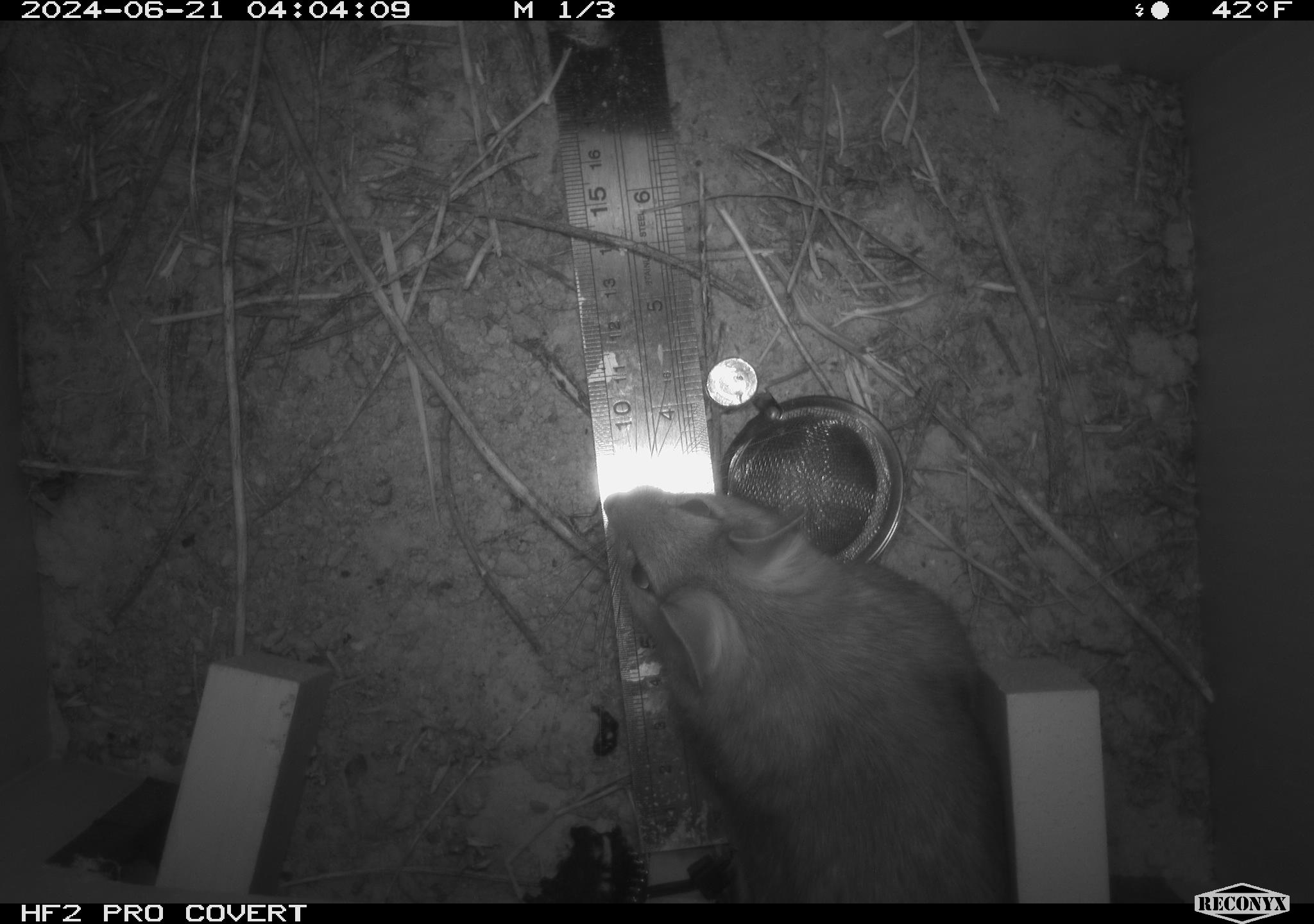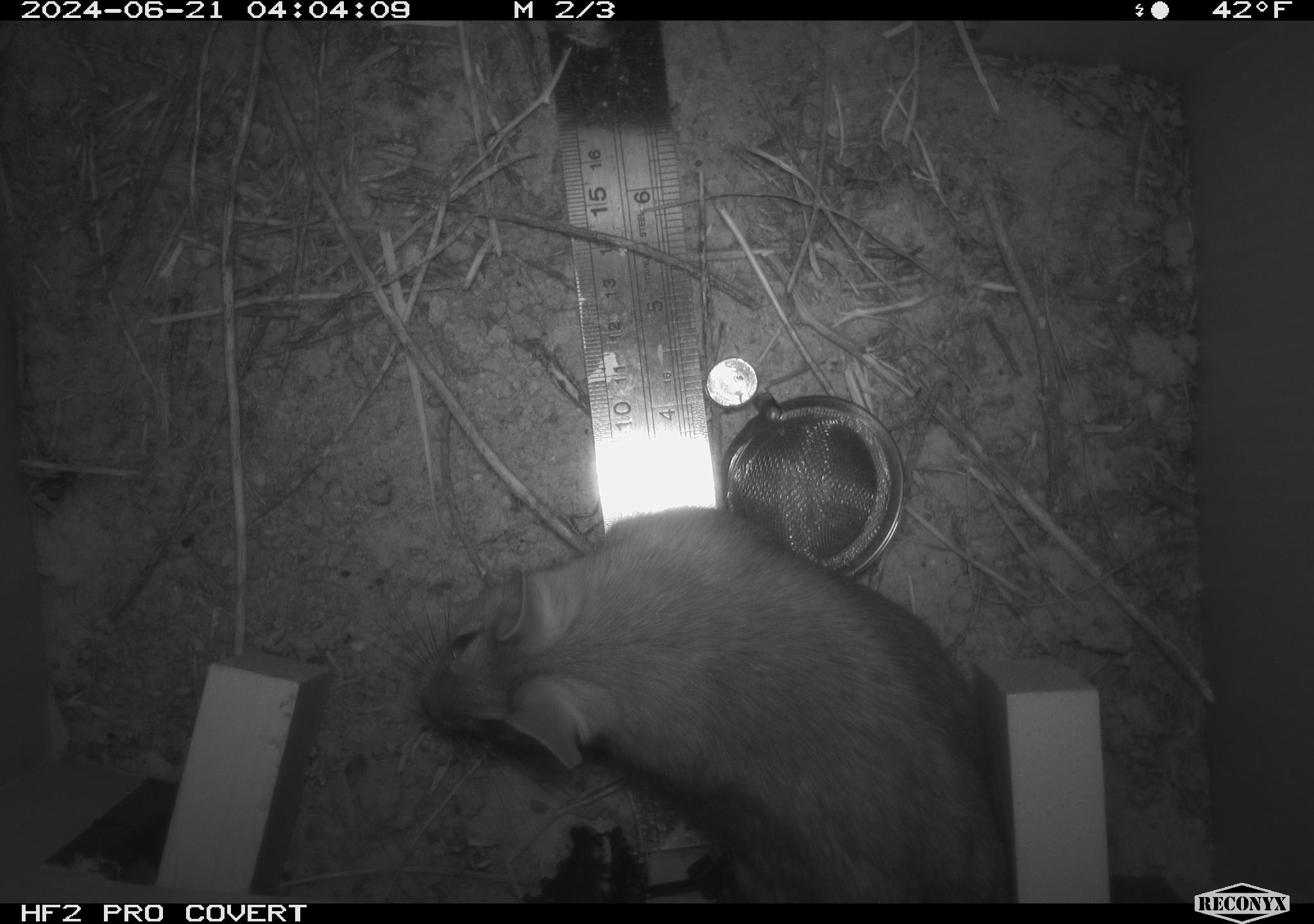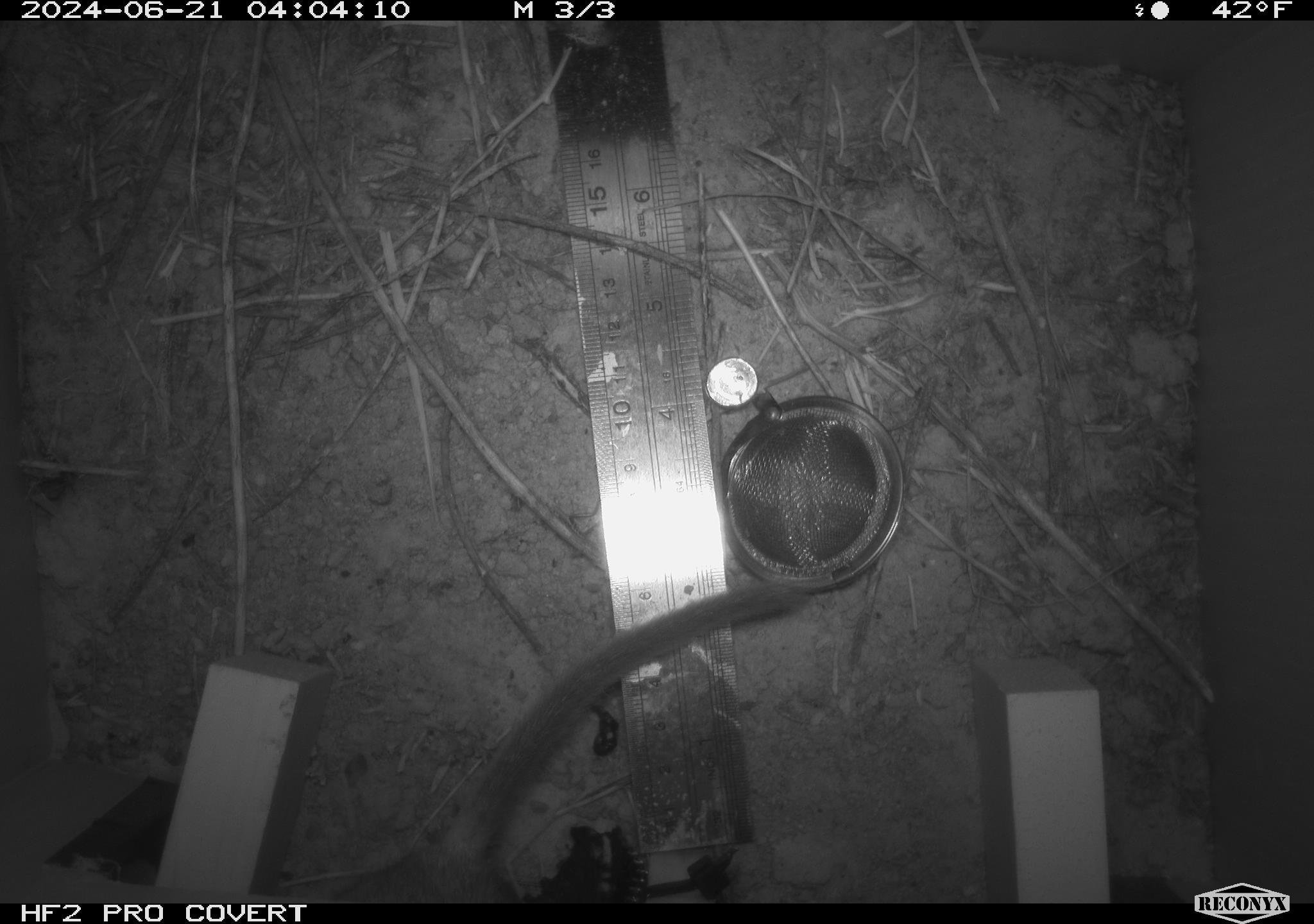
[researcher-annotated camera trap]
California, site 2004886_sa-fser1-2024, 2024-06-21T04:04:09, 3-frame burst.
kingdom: Animalia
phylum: Chordata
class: Mammalia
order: Rodentia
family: Cricetidae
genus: Neotoma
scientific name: Neotoma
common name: pack rat or woodrat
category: neotoma species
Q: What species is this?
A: Neotoma species (pack rat or woodrat) (Neotoma).